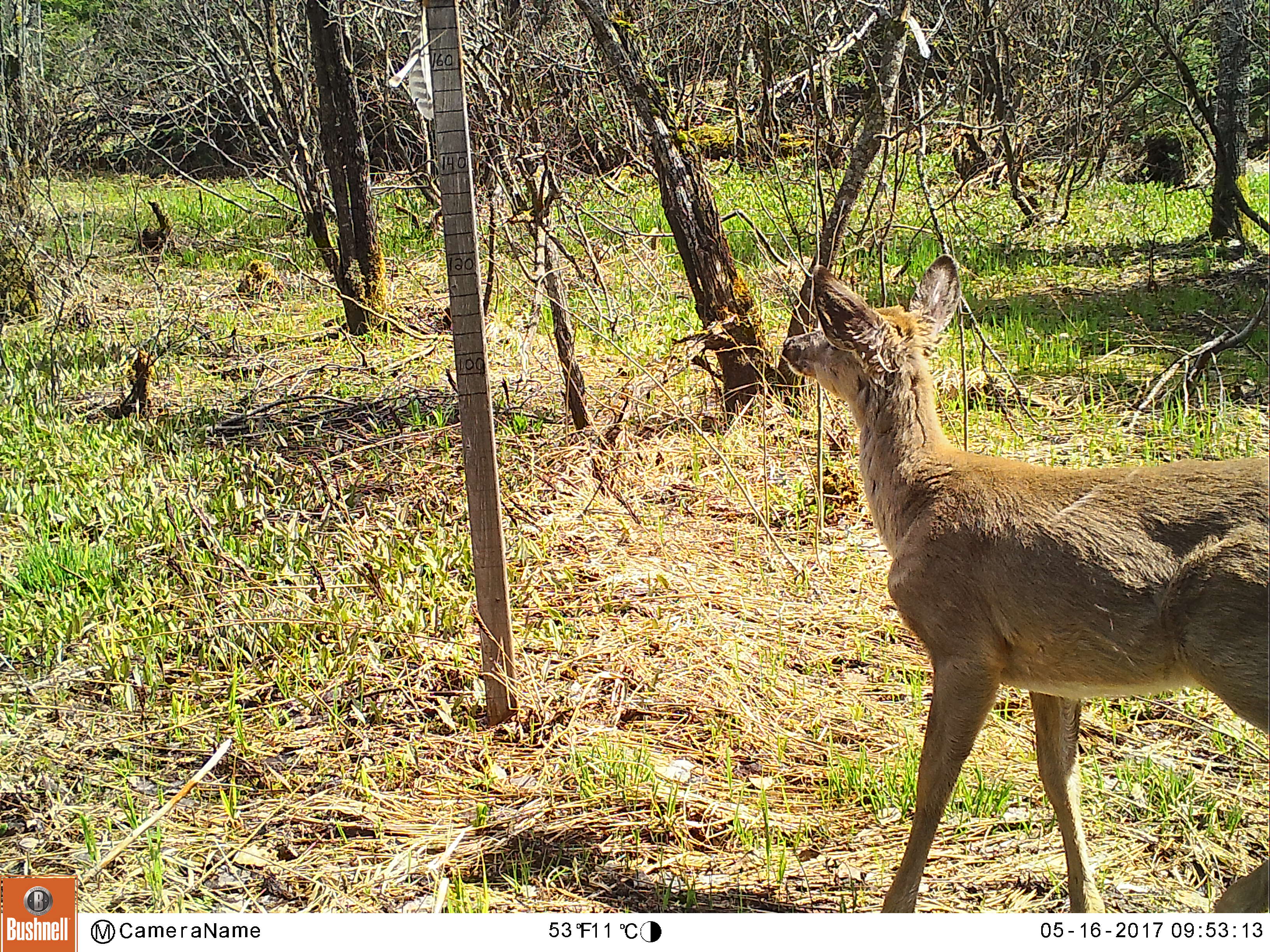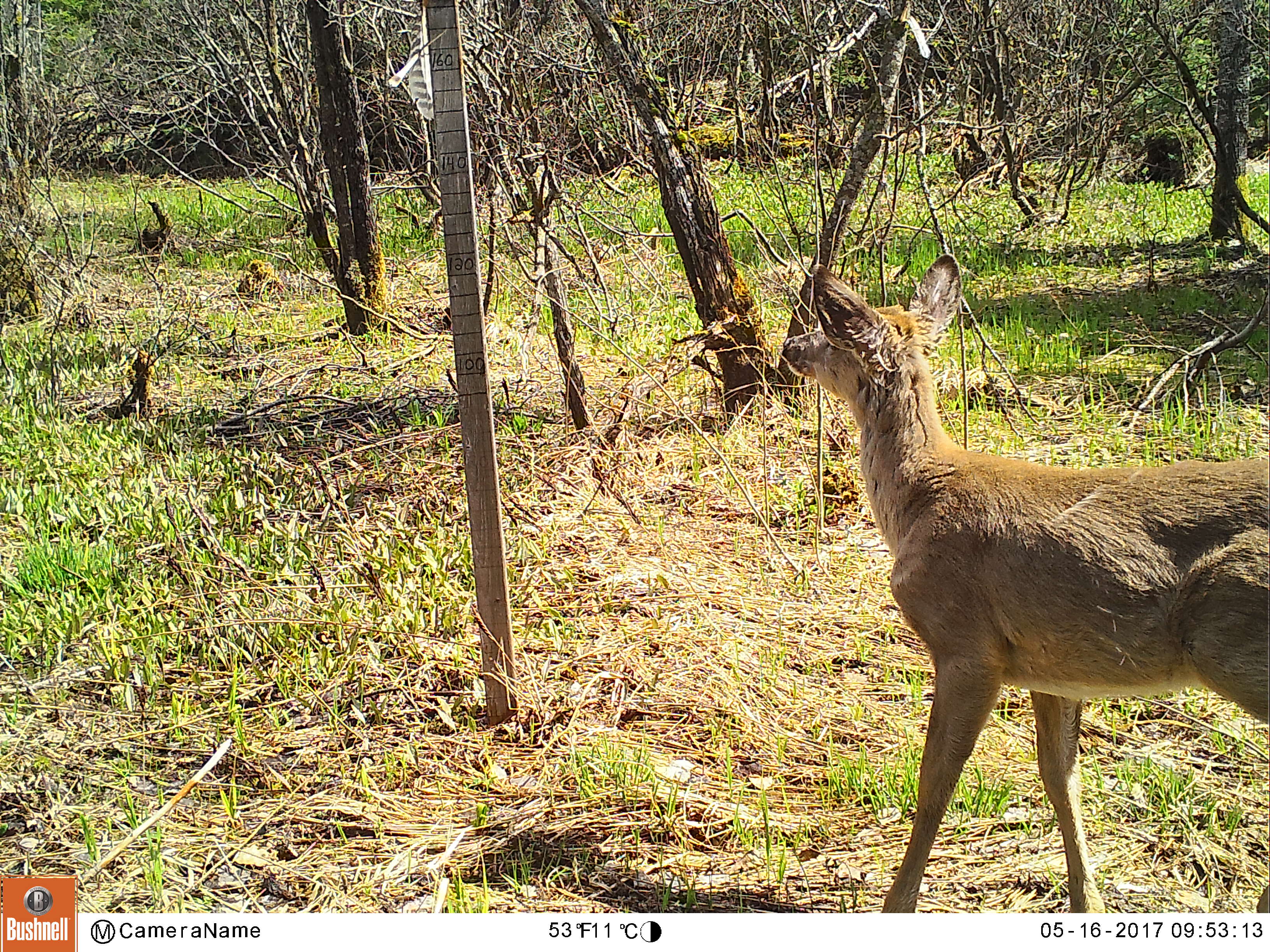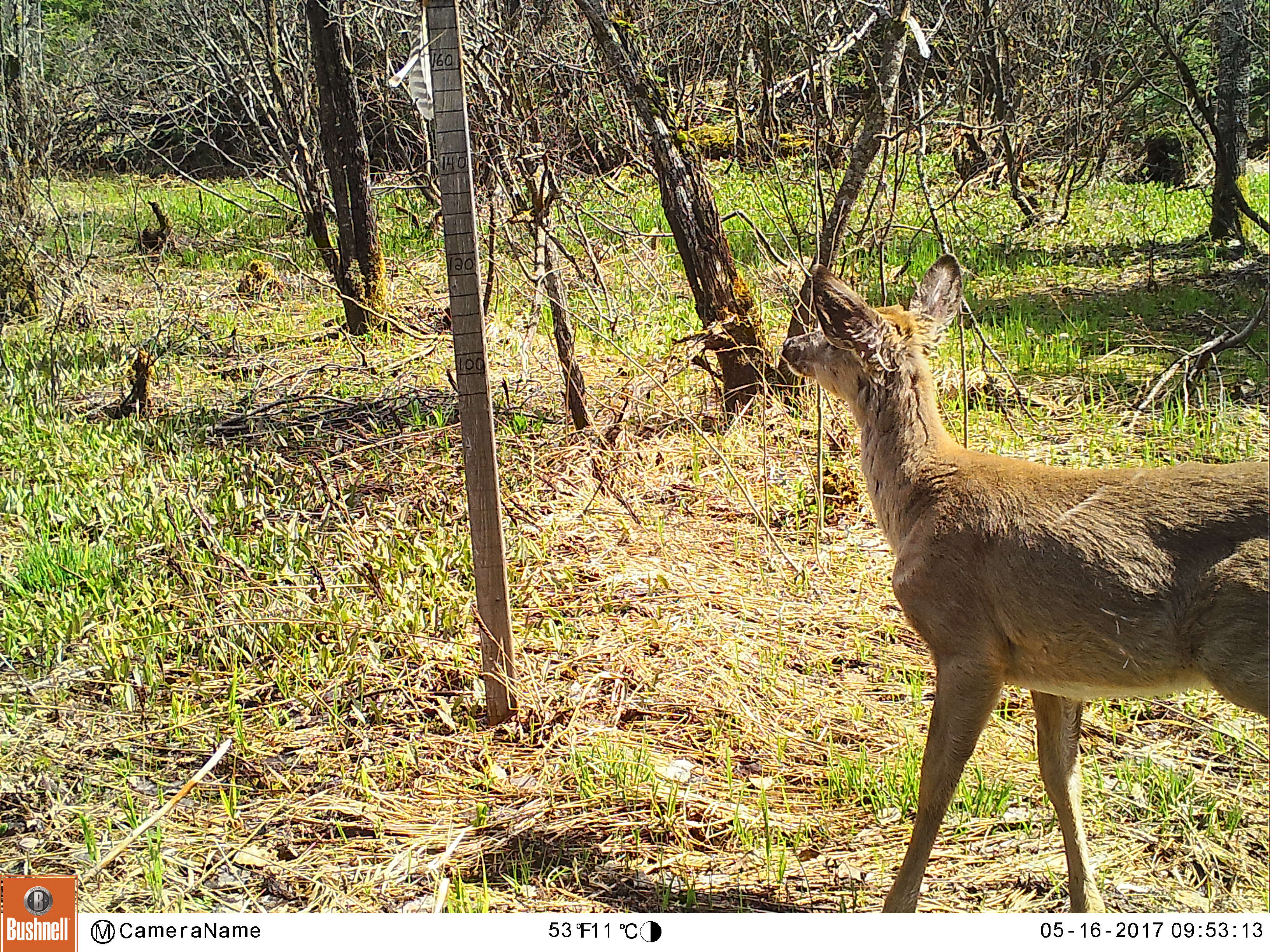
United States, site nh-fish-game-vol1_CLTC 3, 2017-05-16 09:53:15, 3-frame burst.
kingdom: Animalia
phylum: Chordata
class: Mammalia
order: Artiodactyla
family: Cervidae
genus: Odocoileus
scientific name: Odocoileus virginianus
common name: white-tailed deer